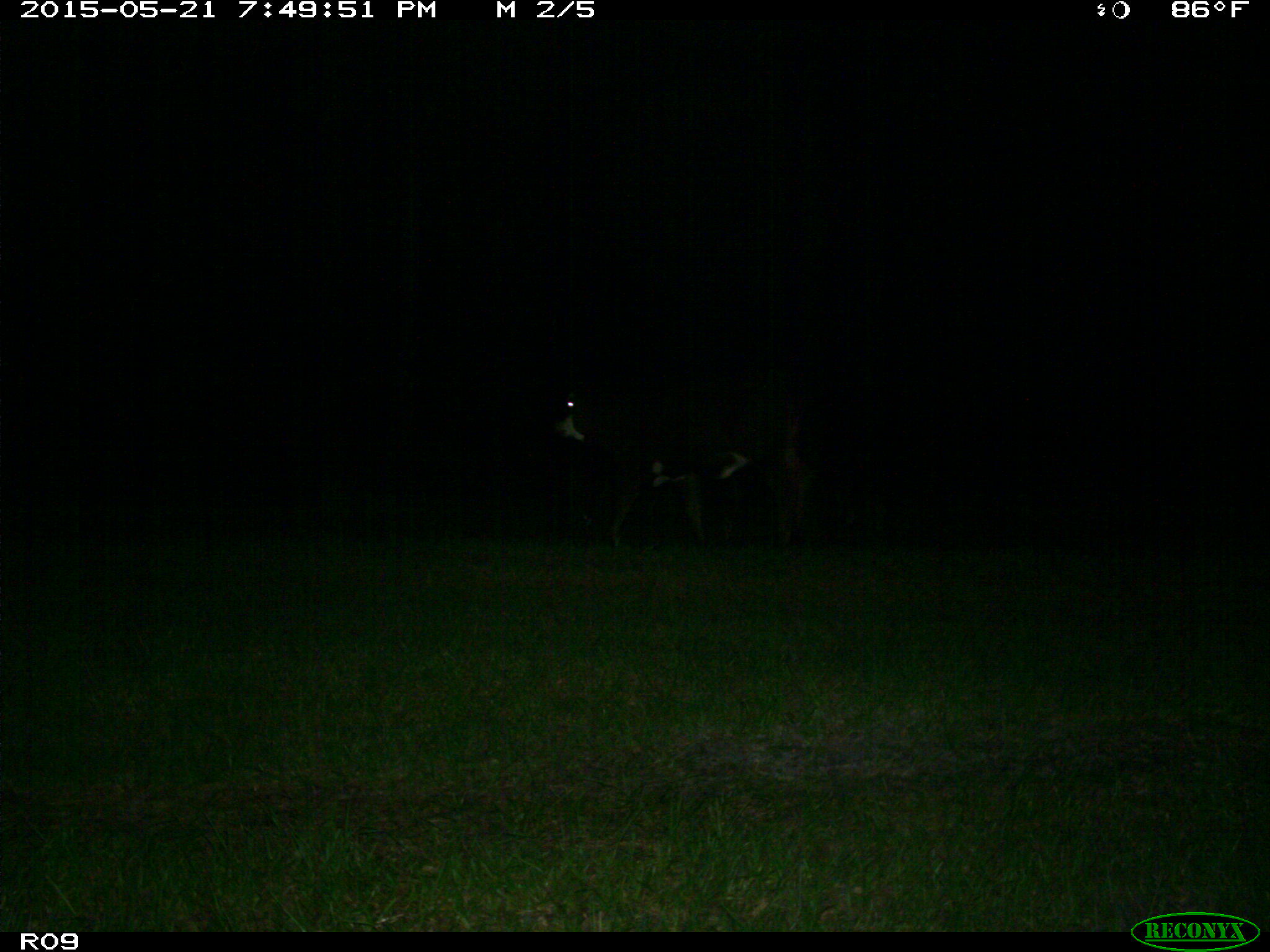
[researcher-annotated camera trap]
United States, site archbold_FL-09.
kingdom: Animalia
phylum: Chordata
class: Mammalia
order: Artiodactyla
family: Bovidae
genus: Bos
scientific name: Bos taurus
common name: domestic cow